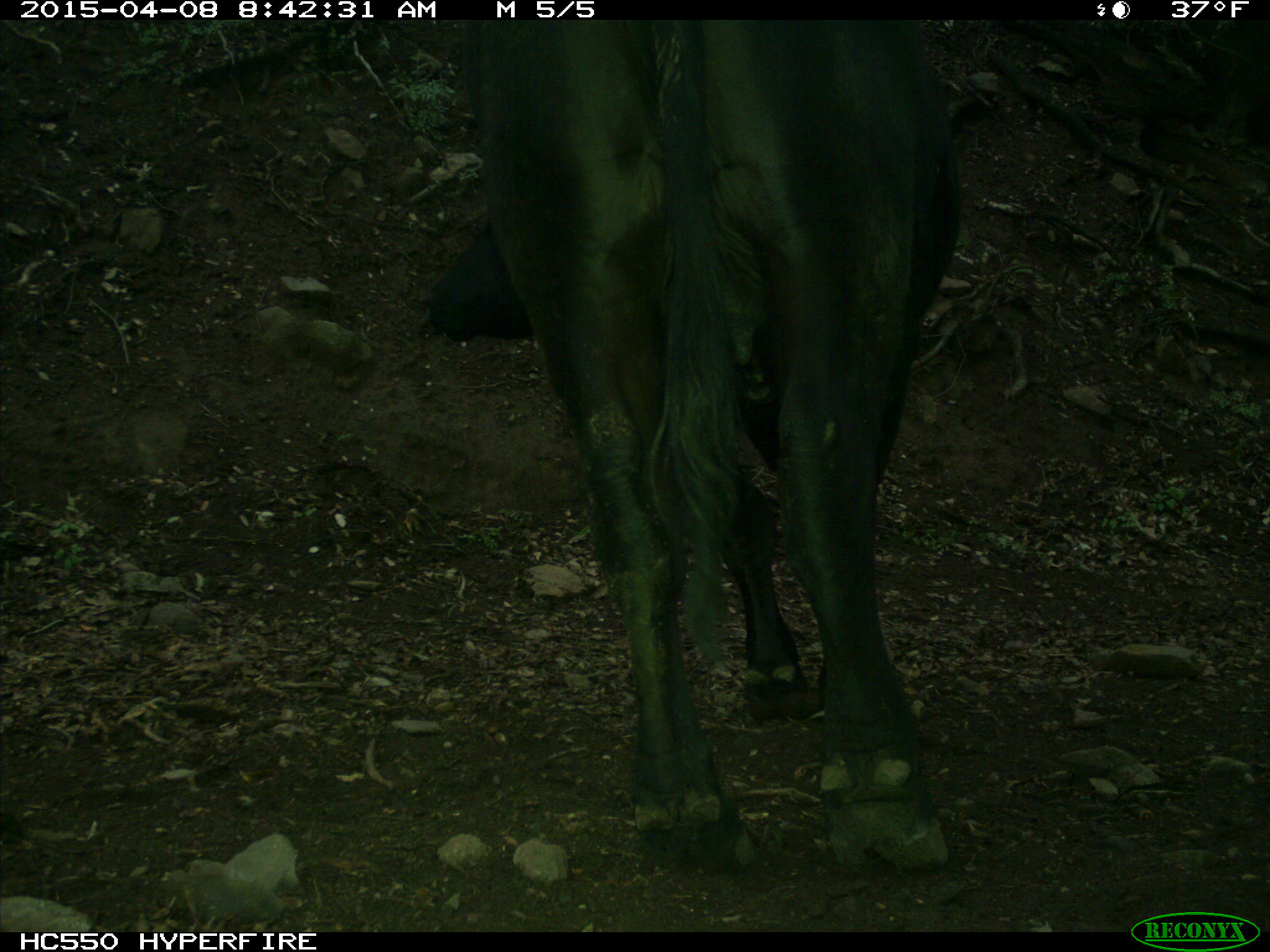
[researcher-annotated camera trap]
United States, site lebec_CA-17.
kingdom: Animalia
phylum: Chordata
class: Mammalia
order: Artiodactyla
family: Bovidae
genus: Bos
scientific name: Bos taurus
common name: domestic cow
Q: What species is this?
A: Bos taurus (domestic cow).